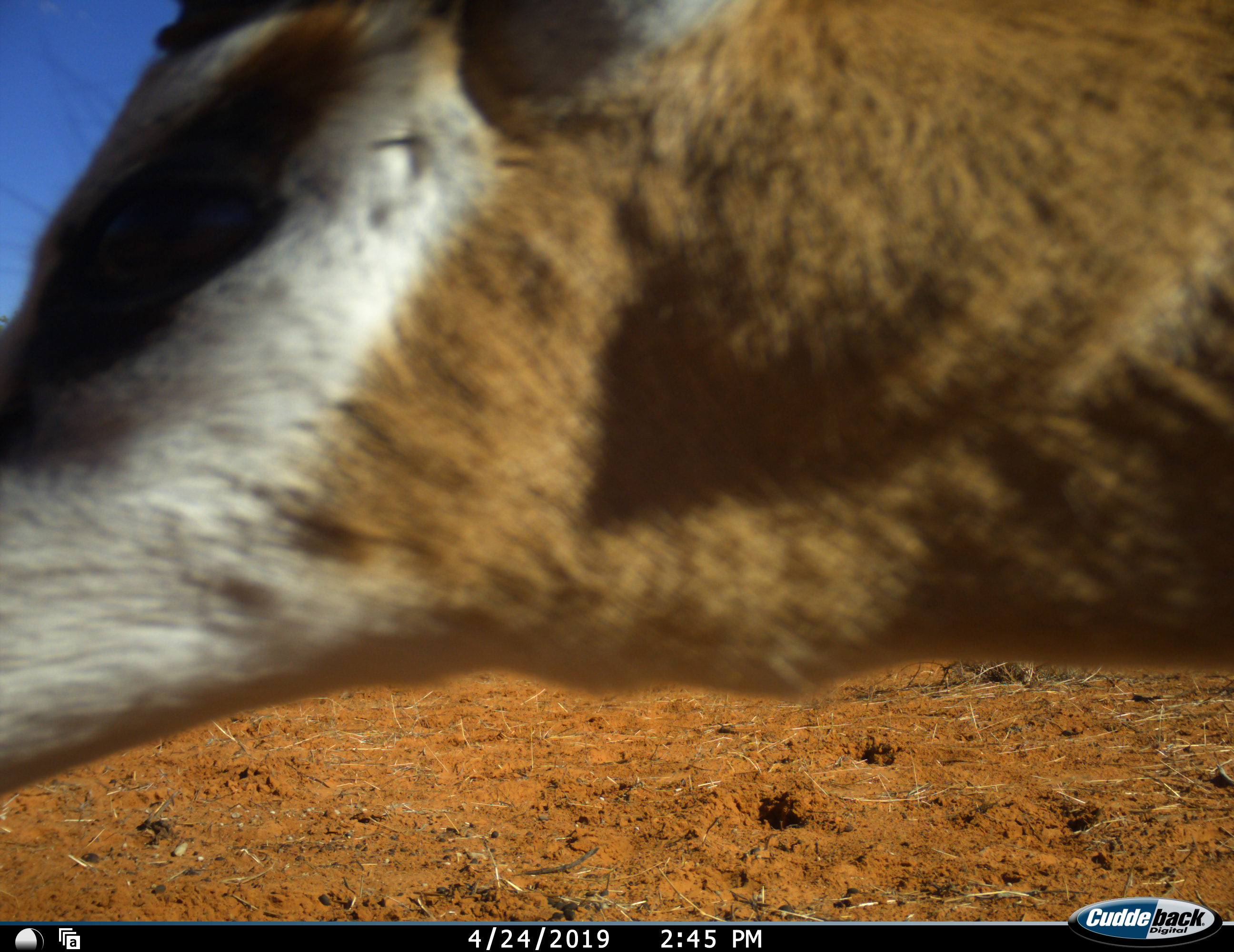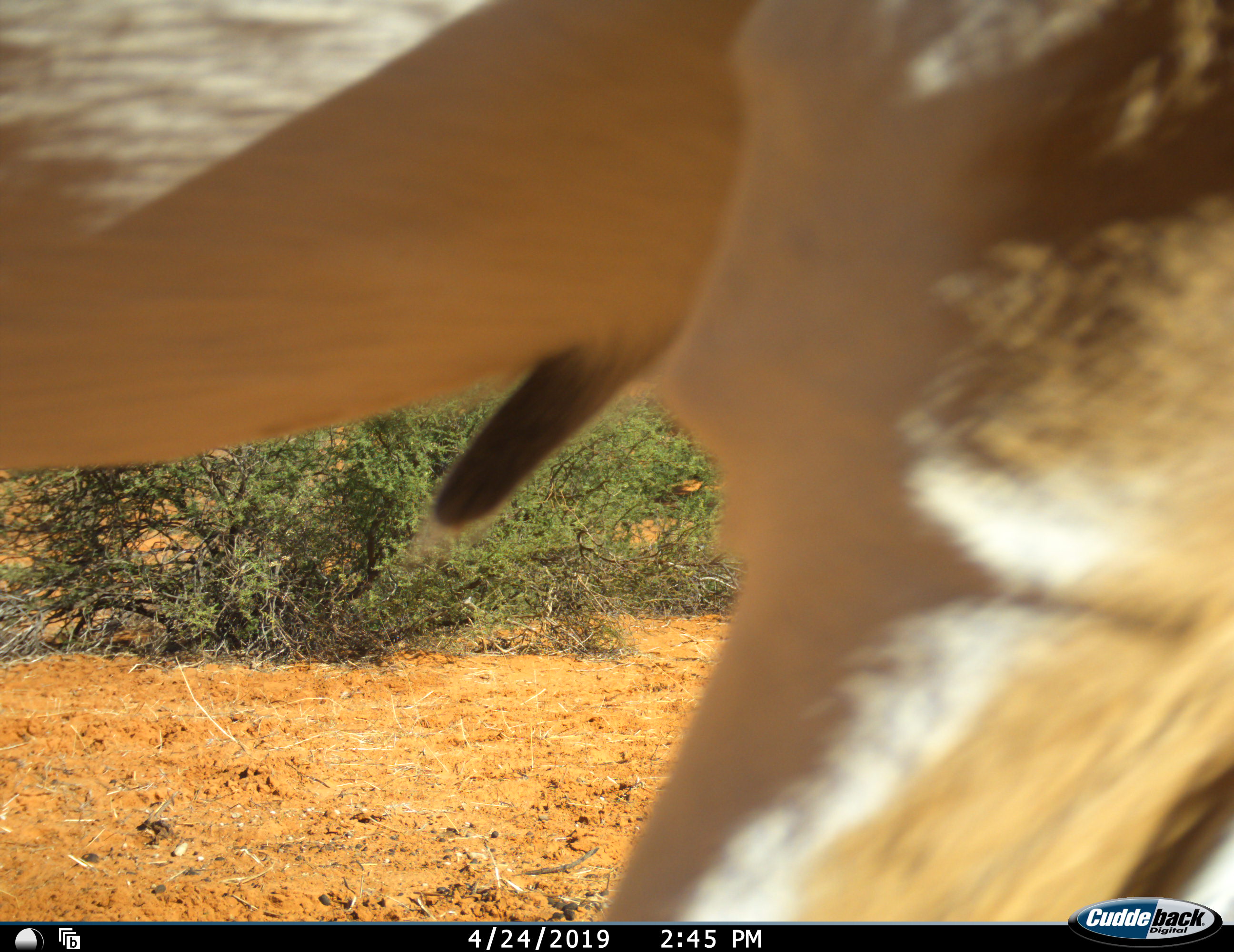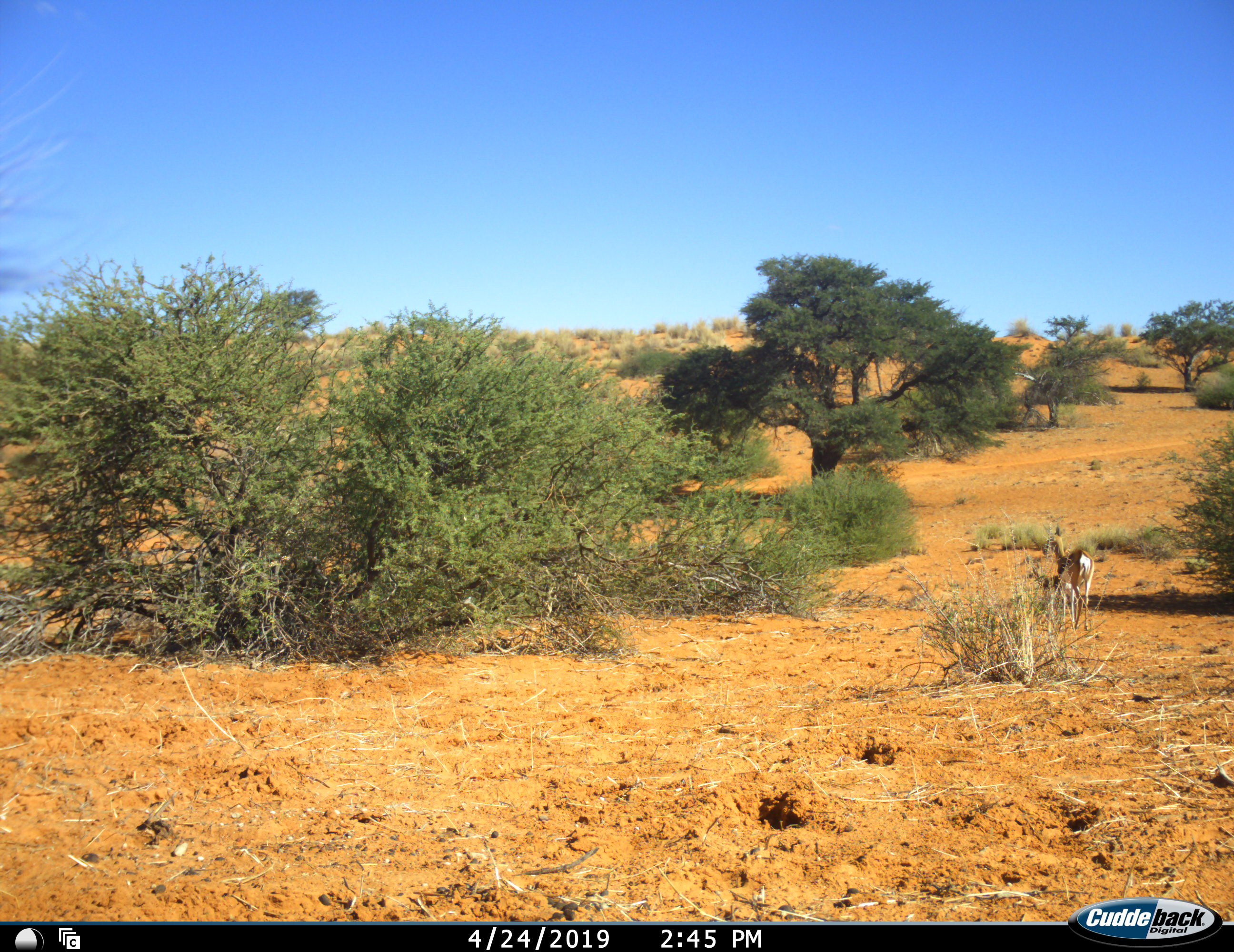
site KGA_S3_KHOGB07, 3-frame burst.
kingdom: Animalia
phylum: Chordata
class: Mammalia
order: Artiodactyla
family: Bovidae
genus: Antidorcas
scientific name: Antidorcas marsupialis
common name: springbok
Springbok (Antidorcas marsupialis), count 2. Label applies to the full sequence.